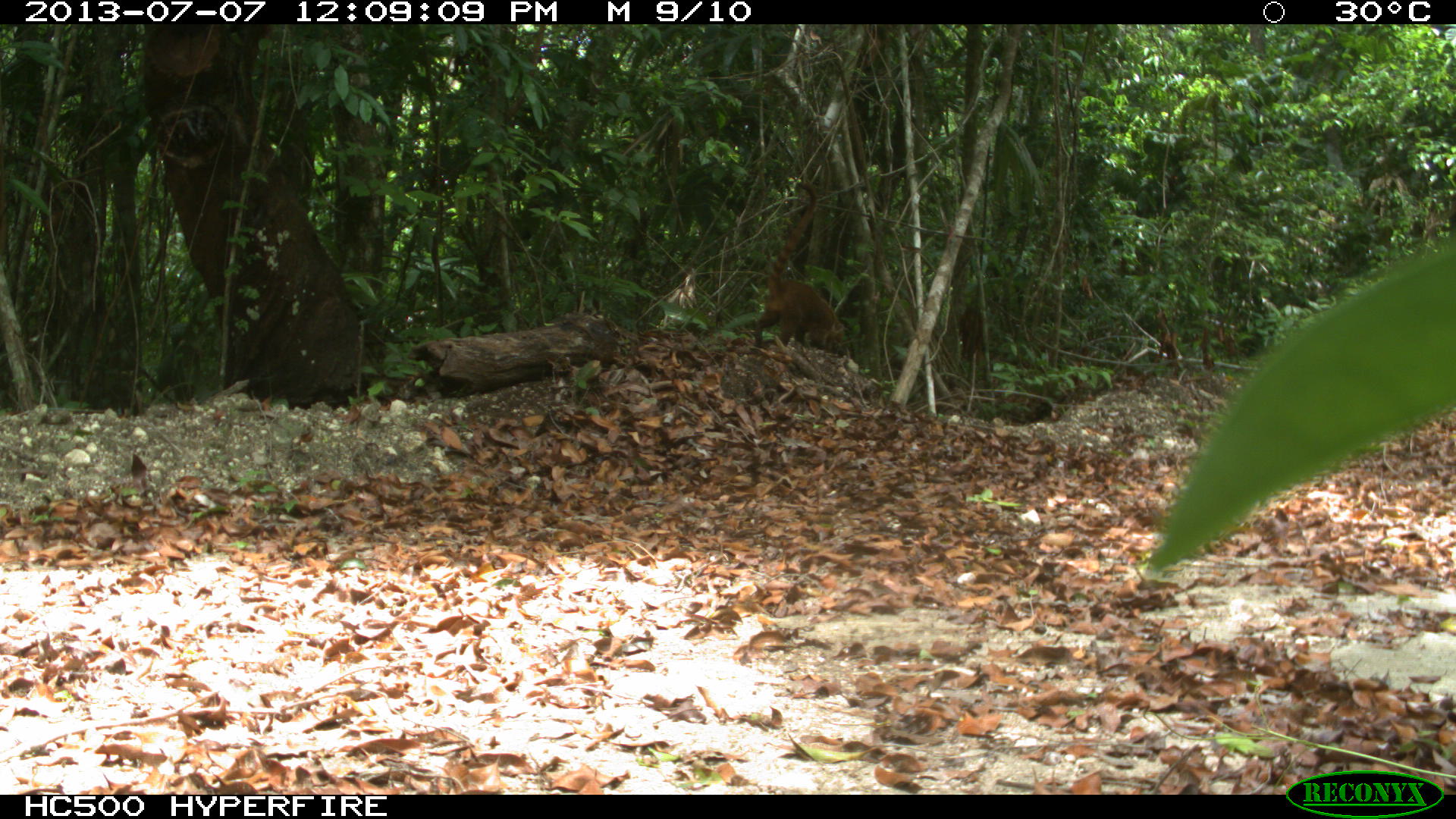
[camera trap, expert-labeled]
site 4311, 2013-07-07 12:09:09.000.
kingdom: Animalia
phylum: Chordata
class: Mammalia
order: Carnivora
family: Procyonidae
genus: Nasua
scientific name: Nasua narica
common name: white-nosed coati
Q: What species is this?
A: Nasua narica (white-nosed coati).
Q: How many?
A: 1.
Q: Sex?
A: Female.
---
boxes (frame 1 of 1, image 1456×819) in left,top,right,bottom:
nasua narica: 751,181,847,357